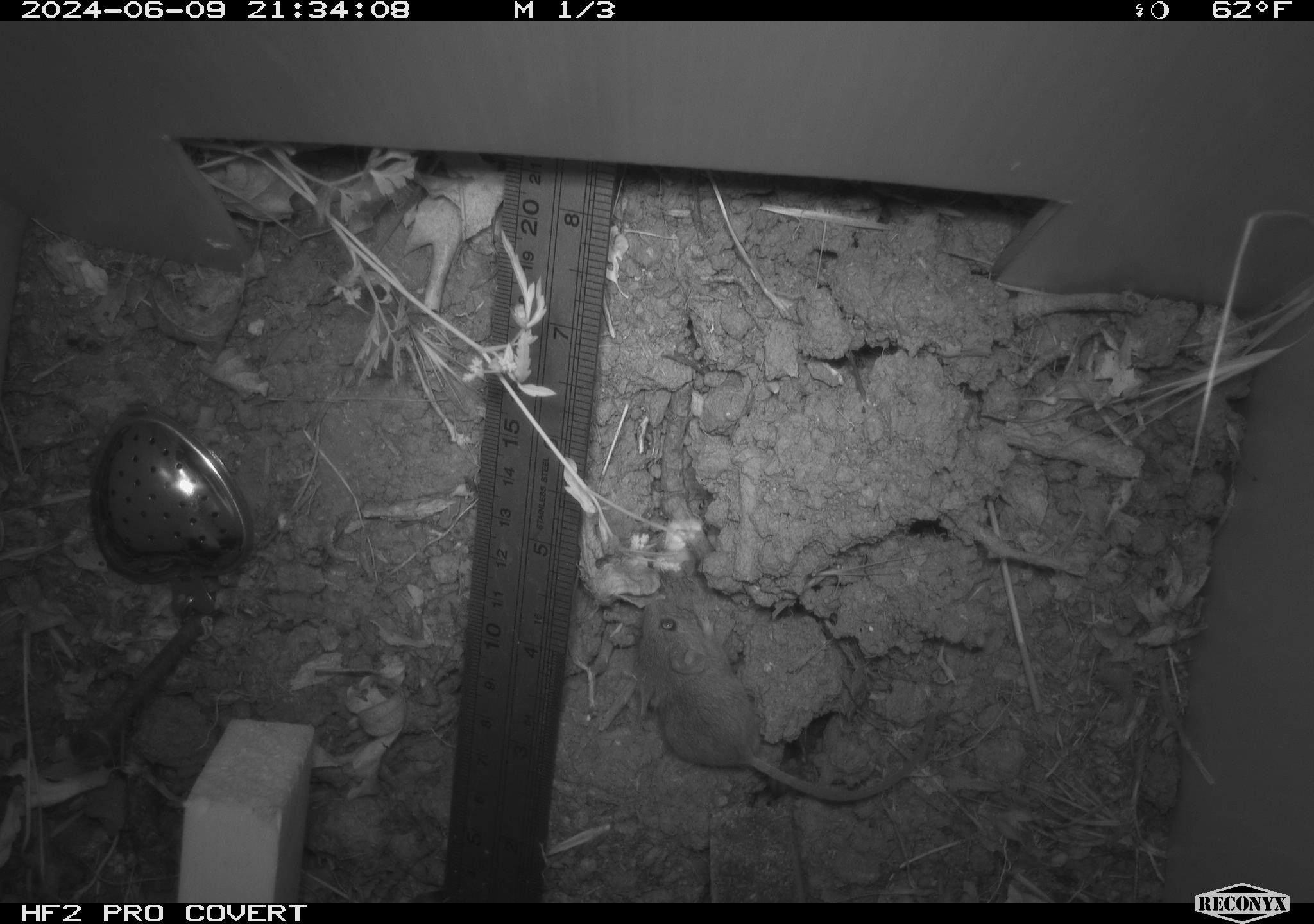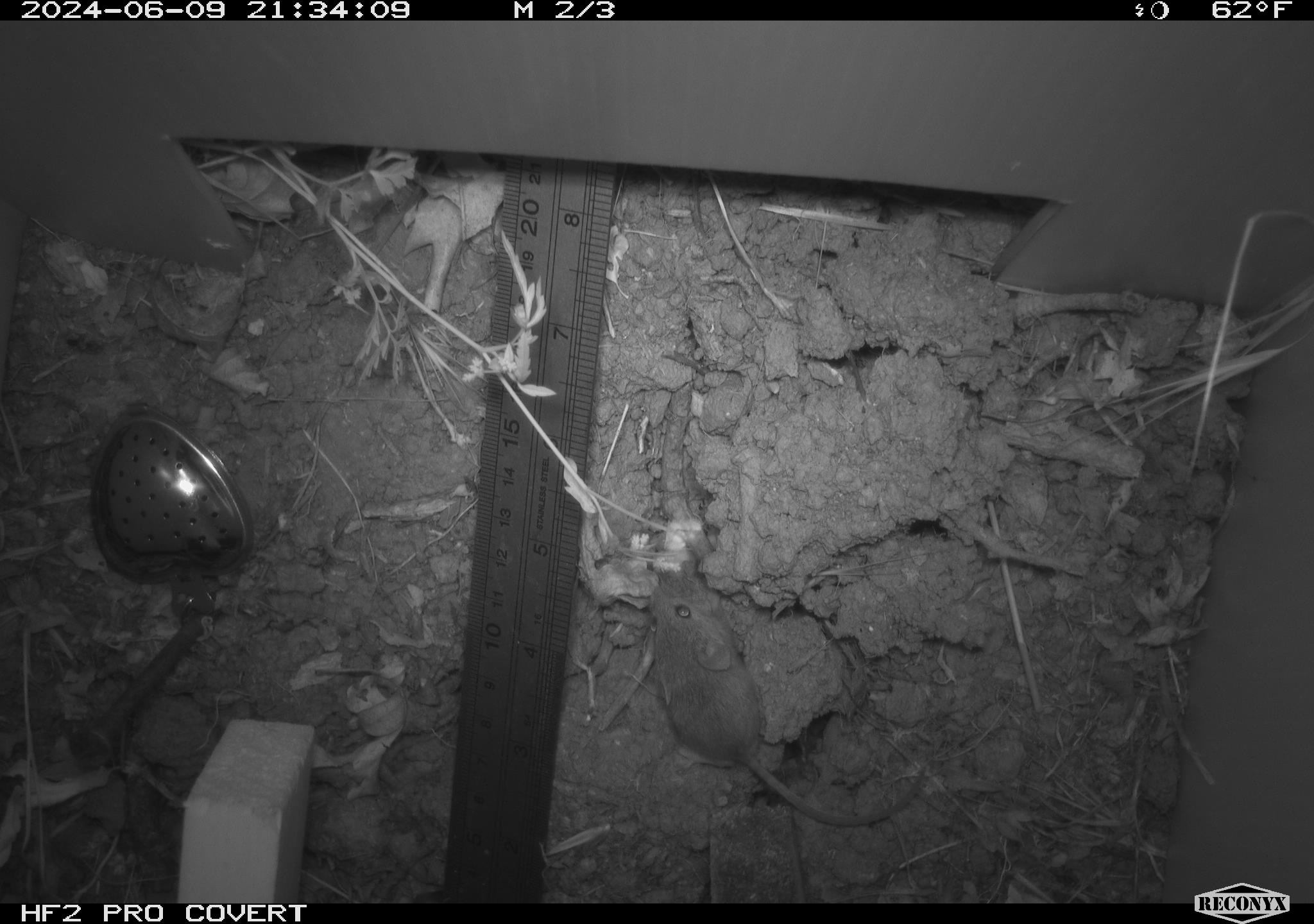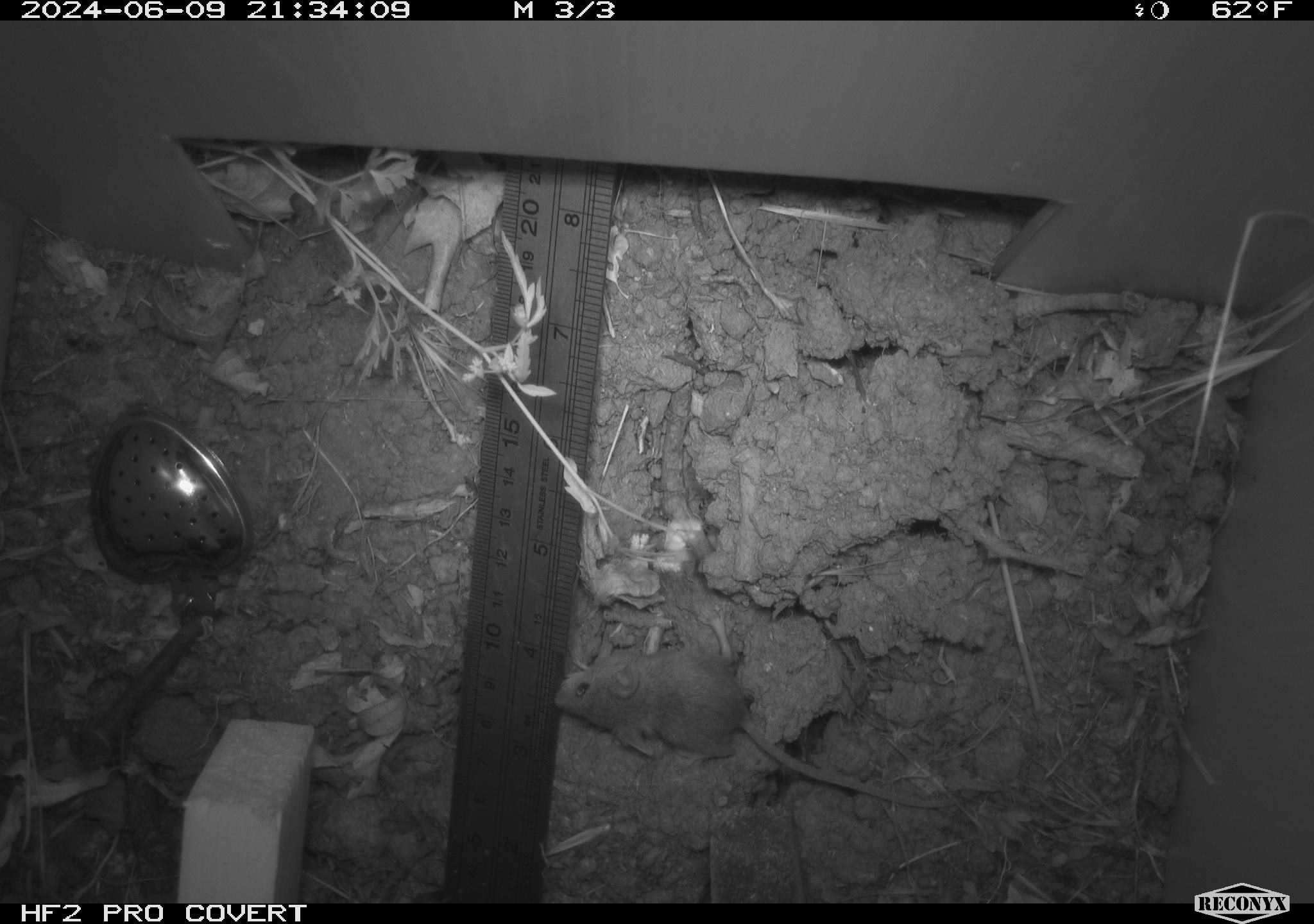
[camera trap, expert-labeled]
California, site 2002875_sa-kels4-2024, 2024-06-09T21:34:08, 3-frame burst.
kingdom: Animalia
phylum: Chordata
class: Mammalia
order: Rodentia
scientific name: Rodentia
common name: rodent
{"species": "rodent (Rodentia)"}